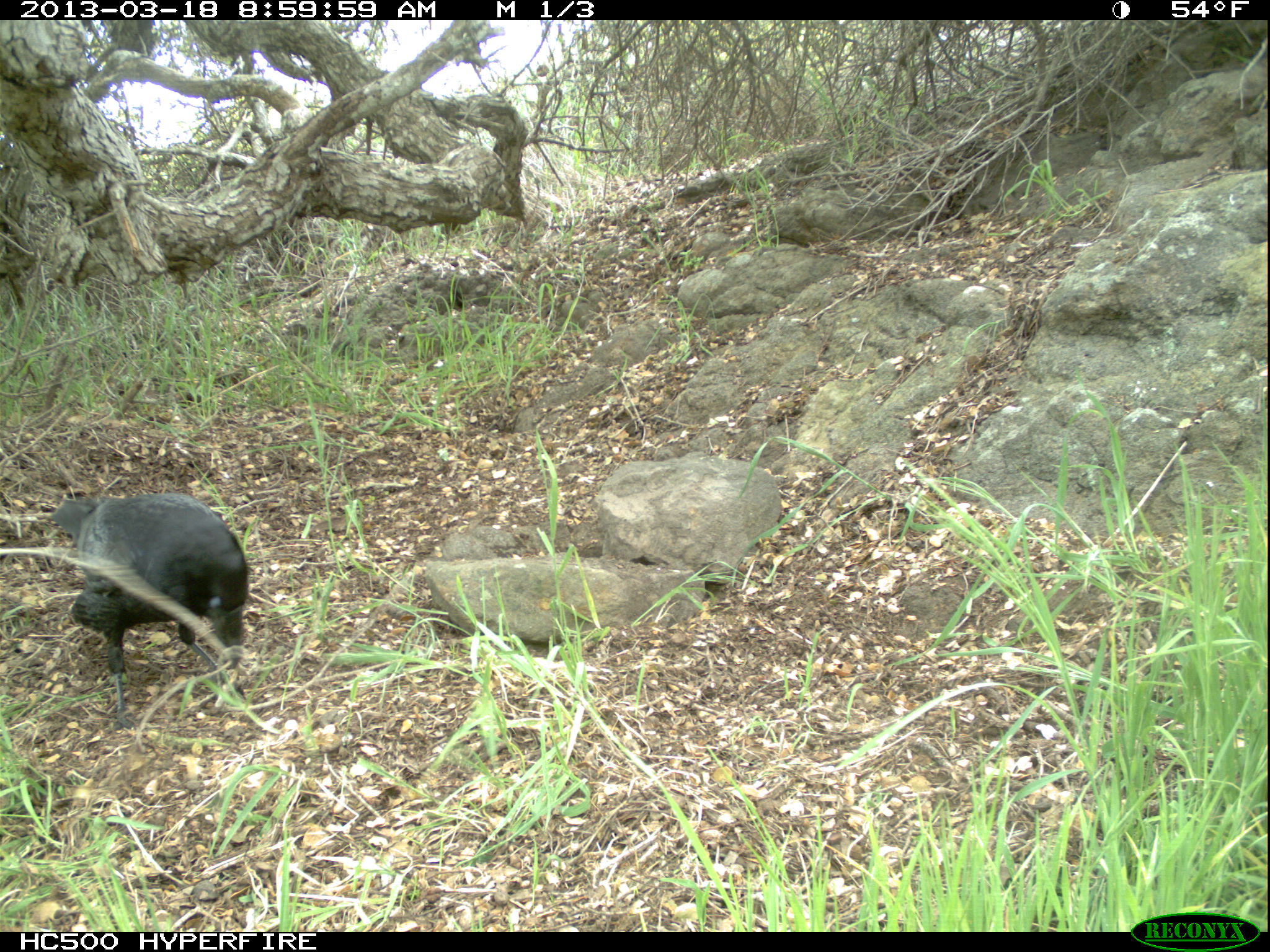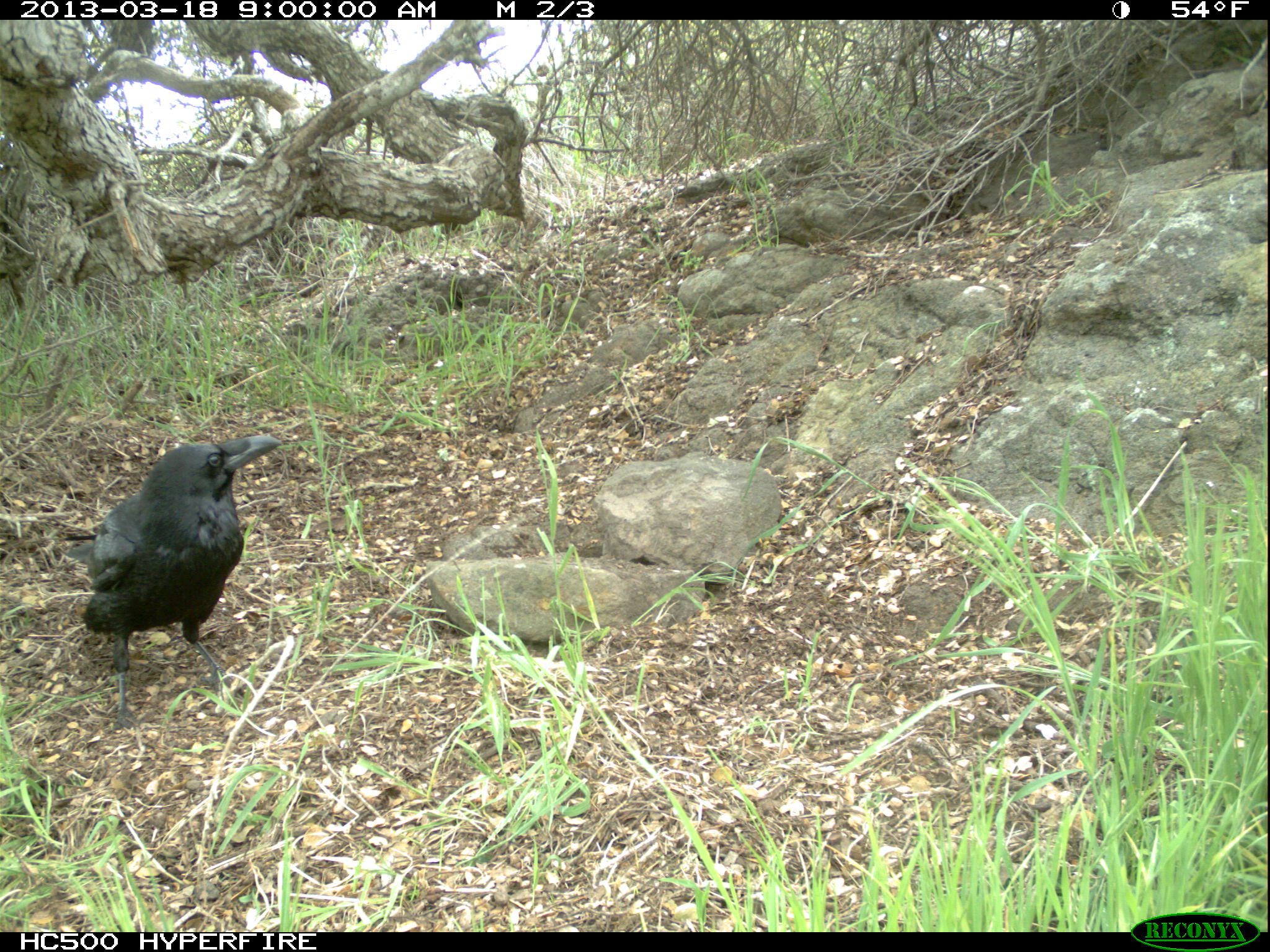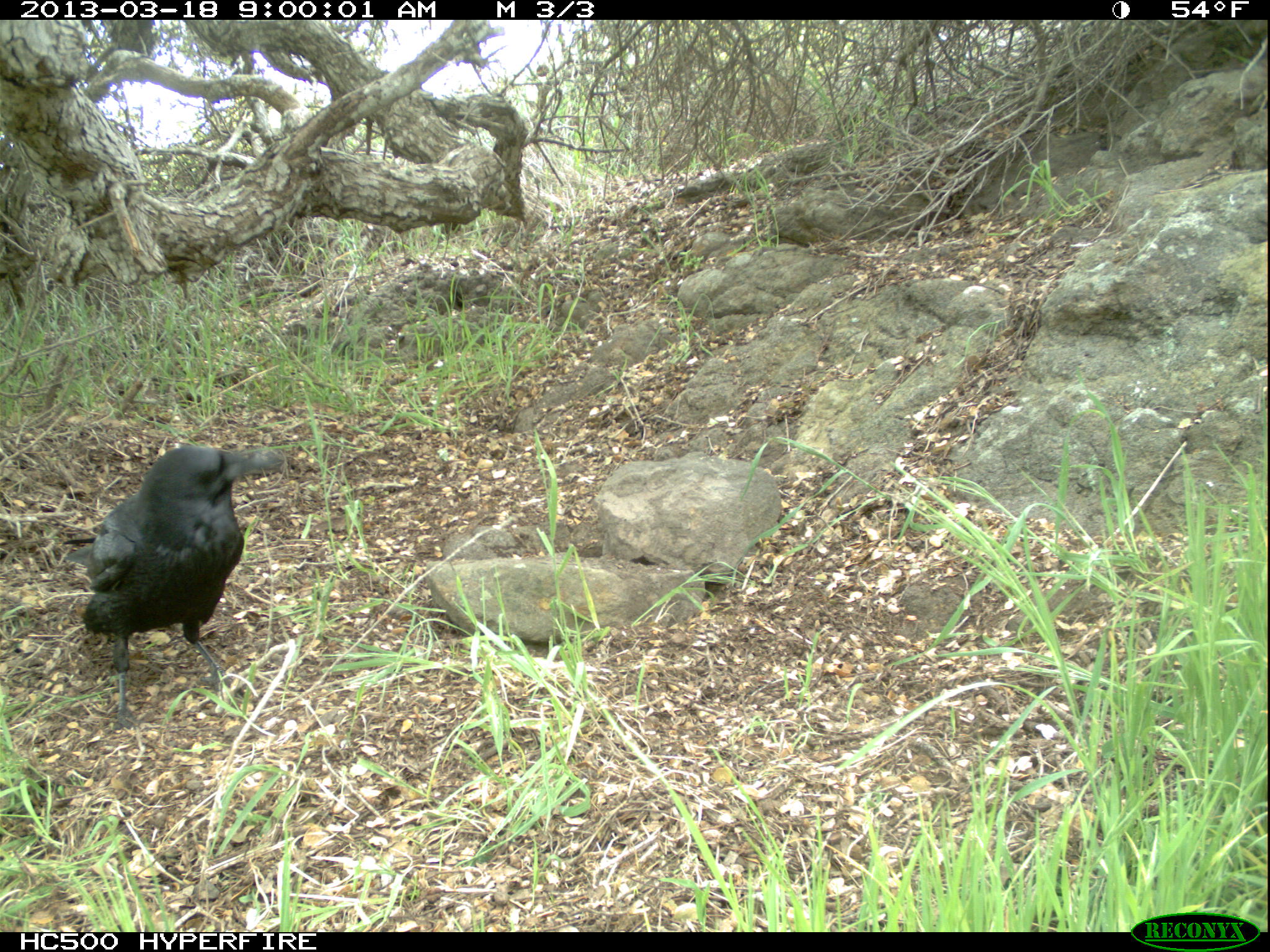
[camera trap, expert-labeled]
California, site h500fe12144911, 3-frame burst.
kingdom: Animalia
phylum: Chordata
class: Aves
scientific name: Aves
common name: bird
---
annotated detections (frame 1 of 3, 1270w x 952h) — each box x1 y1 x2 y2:
bird: 53 493 248 730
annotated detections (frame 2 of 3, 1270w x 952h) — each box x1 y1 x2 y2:
bird: 64 435 282 730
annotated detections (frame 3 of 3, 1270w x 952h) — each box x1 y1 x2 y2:
bird: 64 446 283 734